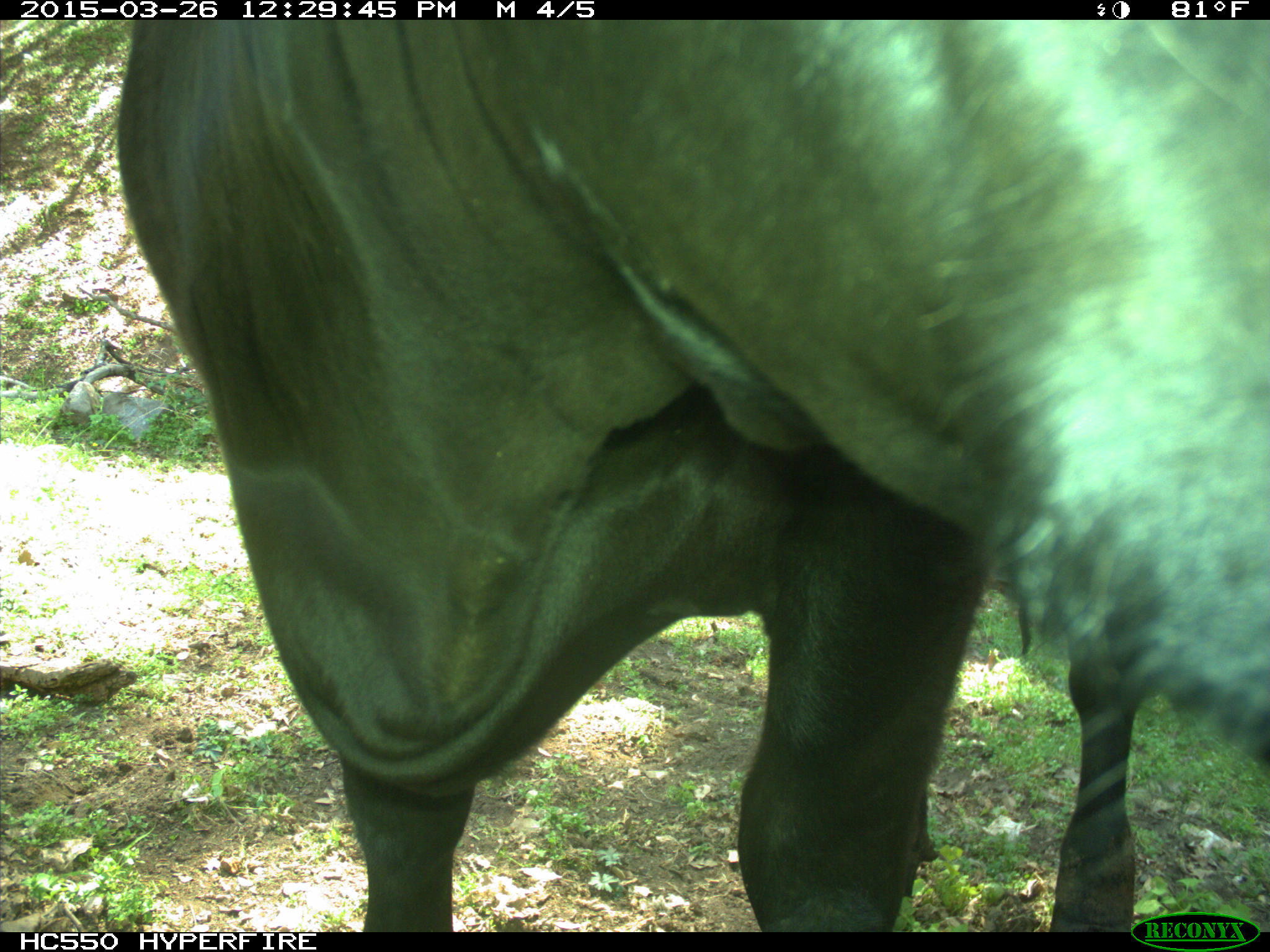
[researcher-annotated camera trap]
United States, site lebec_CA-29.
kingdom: Animalia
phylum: Chordata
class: Mammalia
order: Artiodactyla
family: Bovidae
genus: Bos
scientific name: Bos taurus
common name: domestic cow